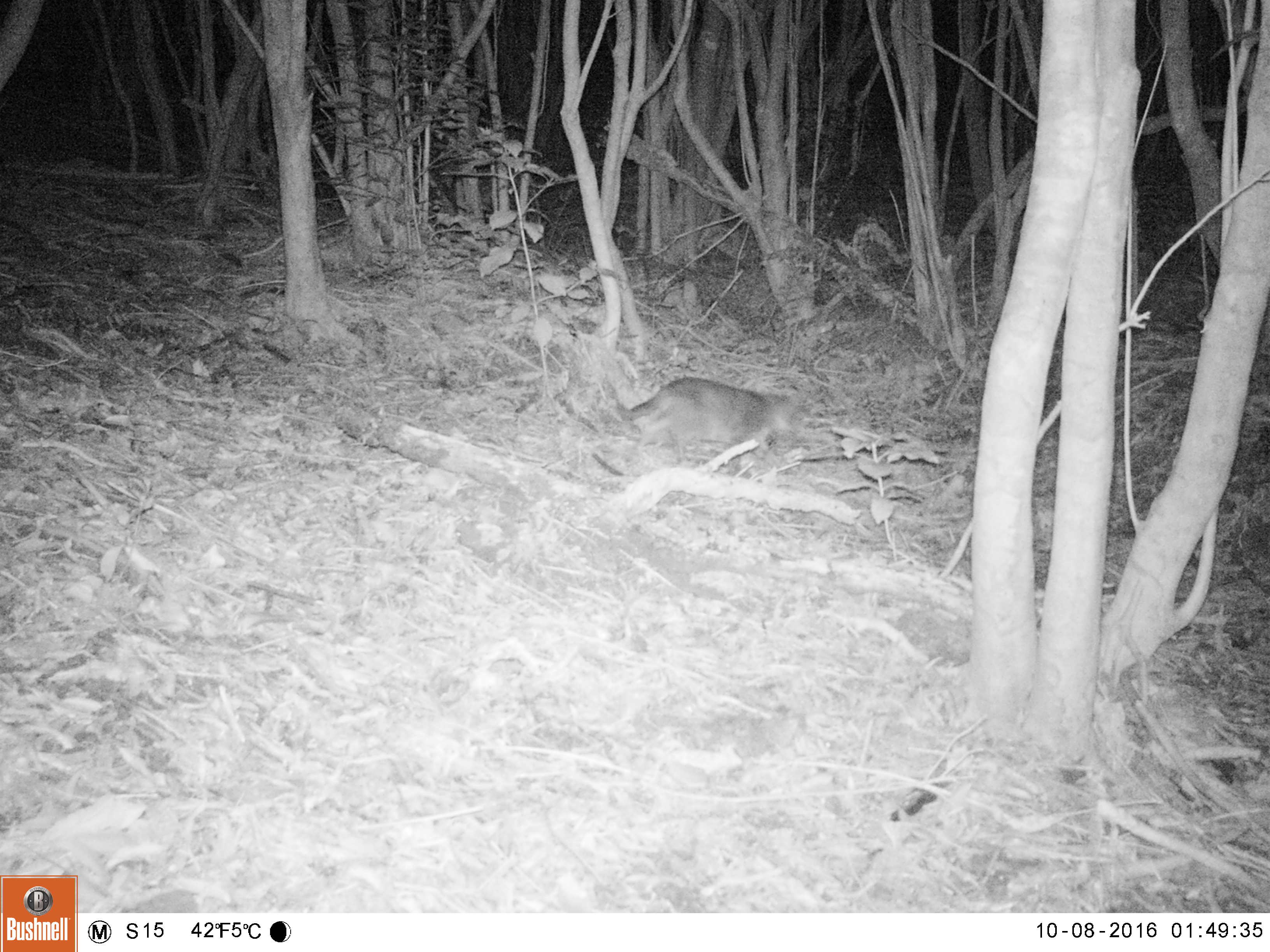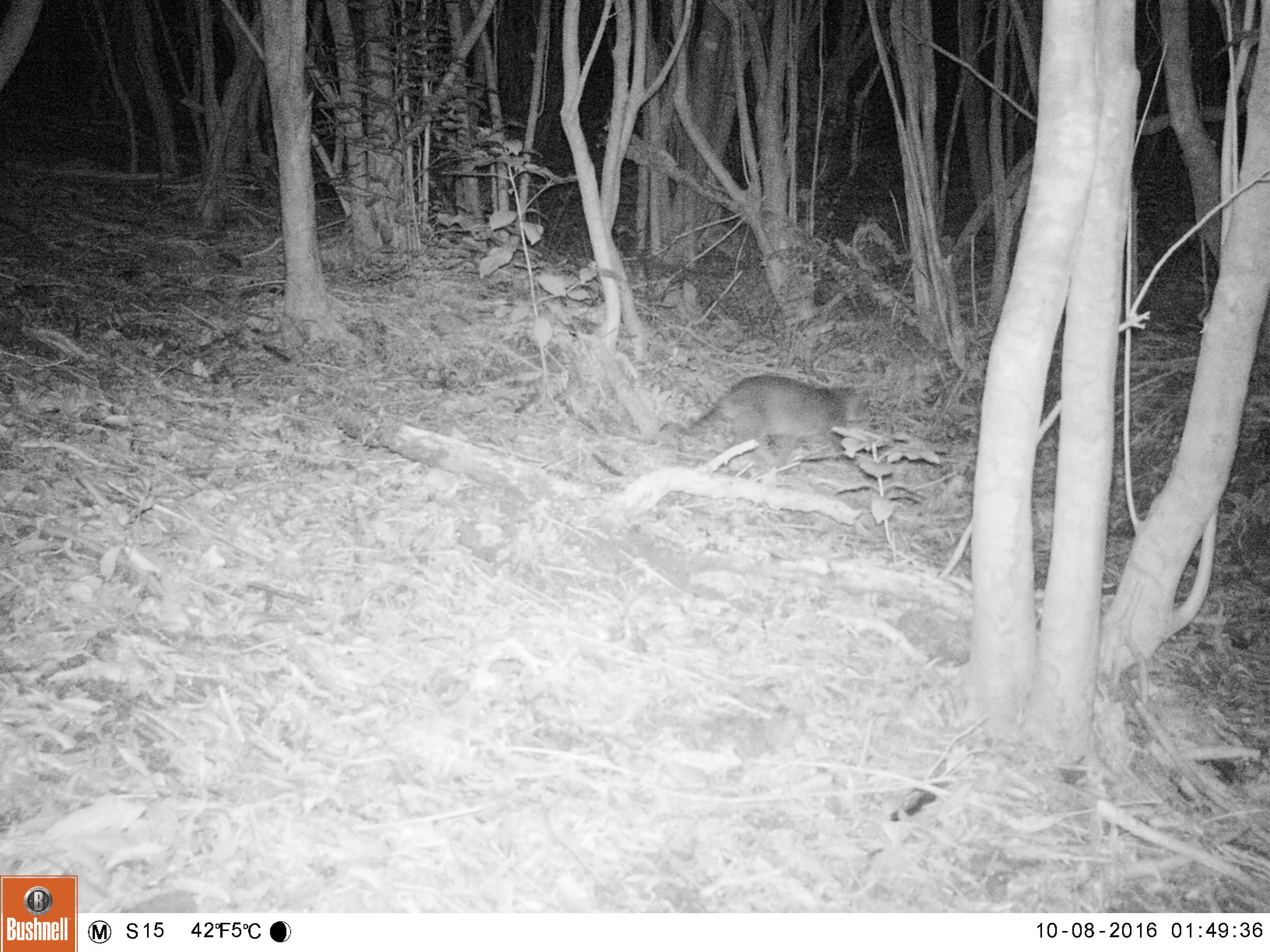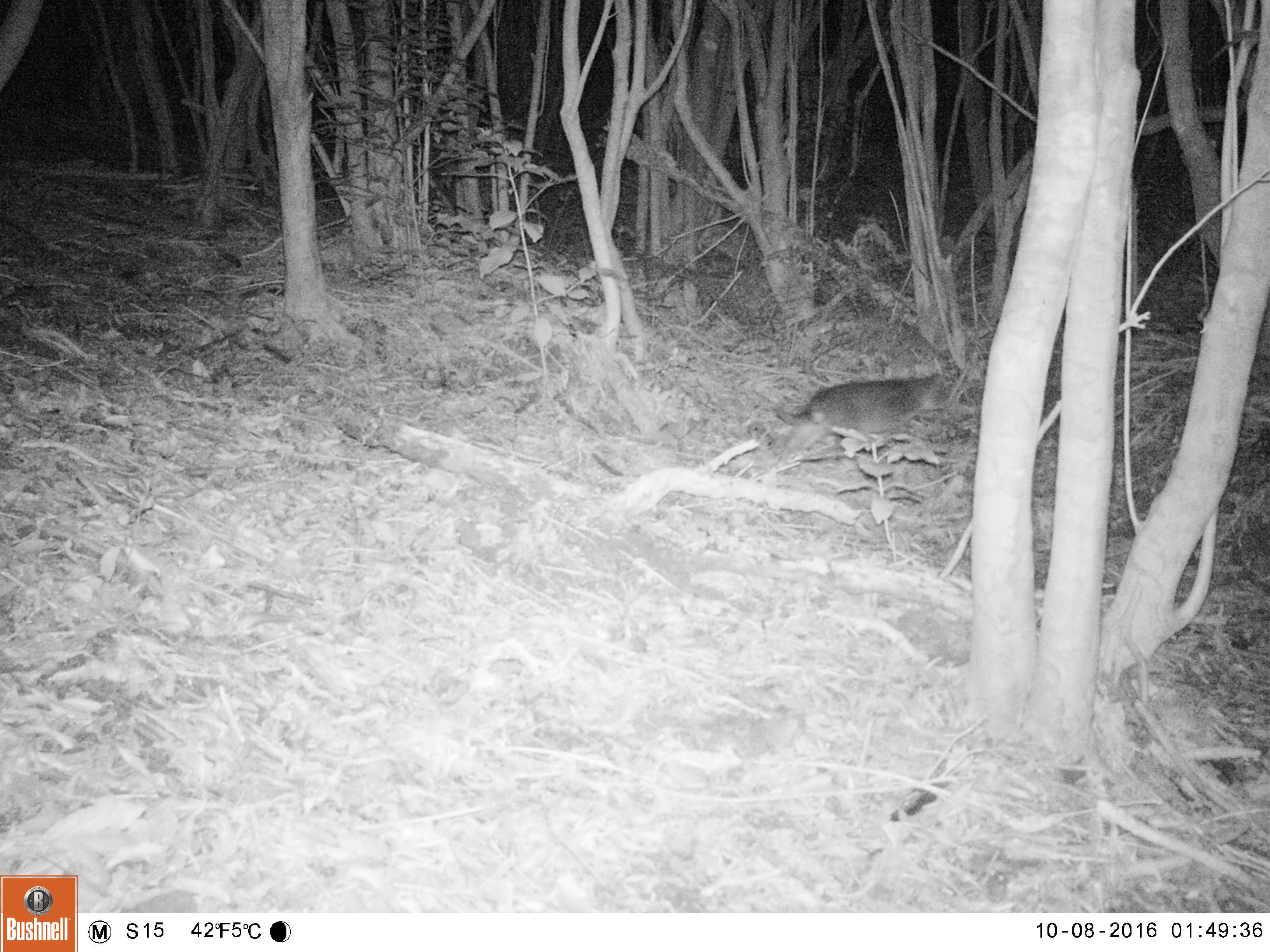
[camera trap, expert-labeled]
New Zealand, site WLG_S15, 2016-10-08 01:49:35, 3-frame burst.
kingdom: Animalia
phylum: Chordata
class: Mammalia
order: Carnivora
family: Felidae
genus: Felis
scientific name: Felis catus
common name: domestic cat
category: cat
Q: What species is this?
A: Cat (domestic cat) (Felis catus).